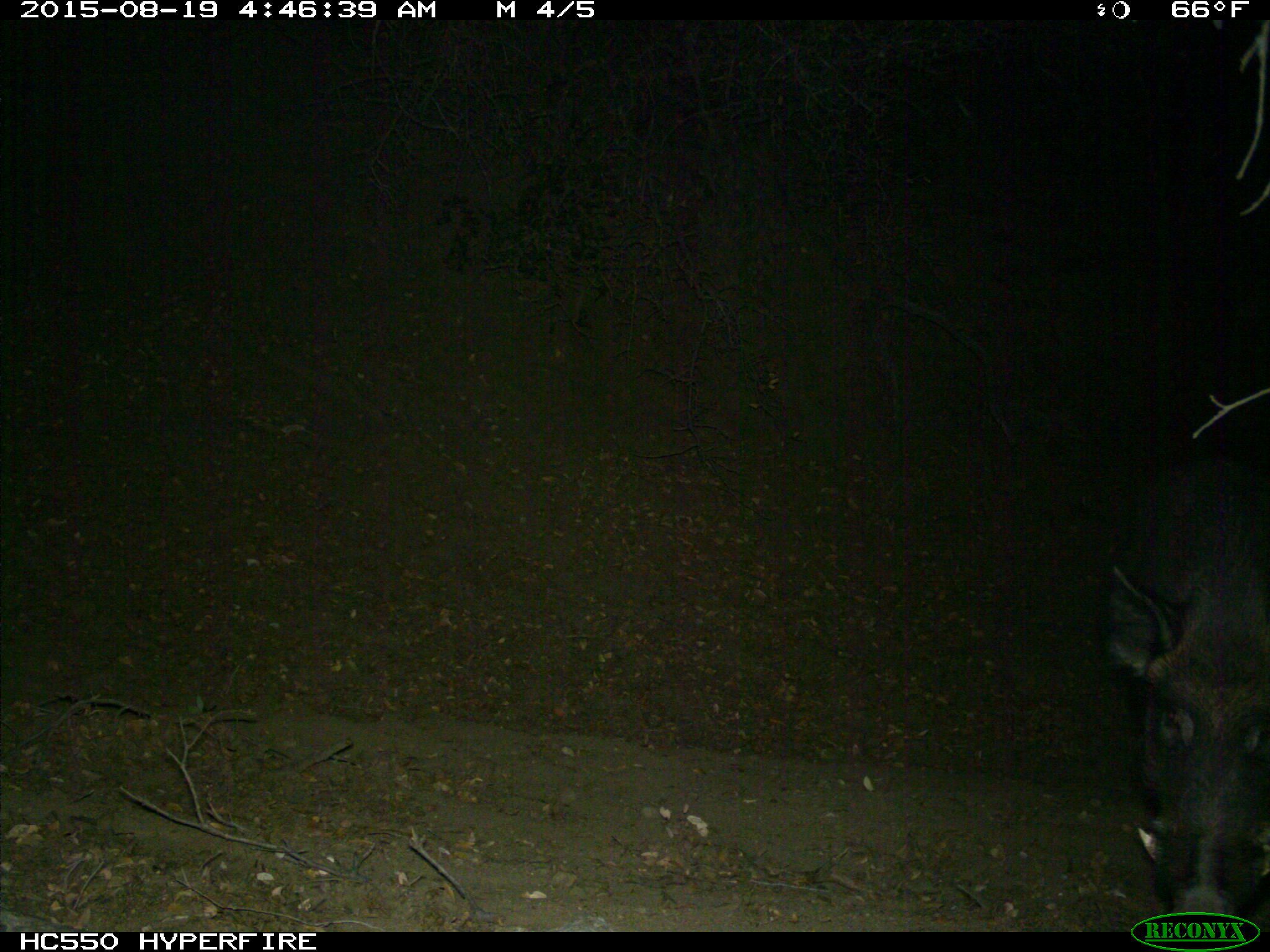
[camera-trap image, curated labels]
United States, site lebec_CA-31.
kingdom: Animalia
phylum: Chordata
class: Mammalia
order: Artiodactyla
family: Suidae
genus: Sus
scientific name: Sus scrofa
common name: wild boar